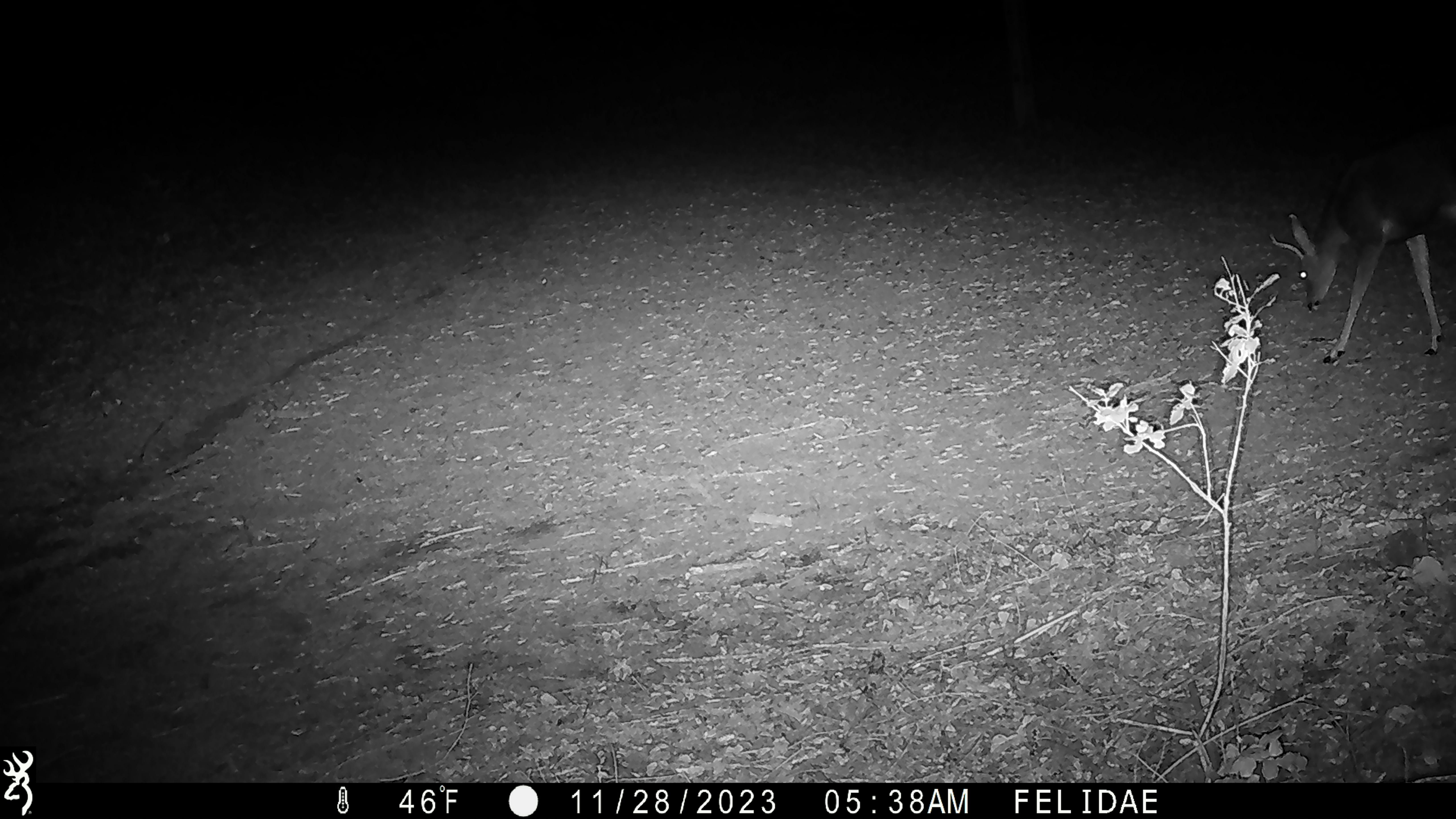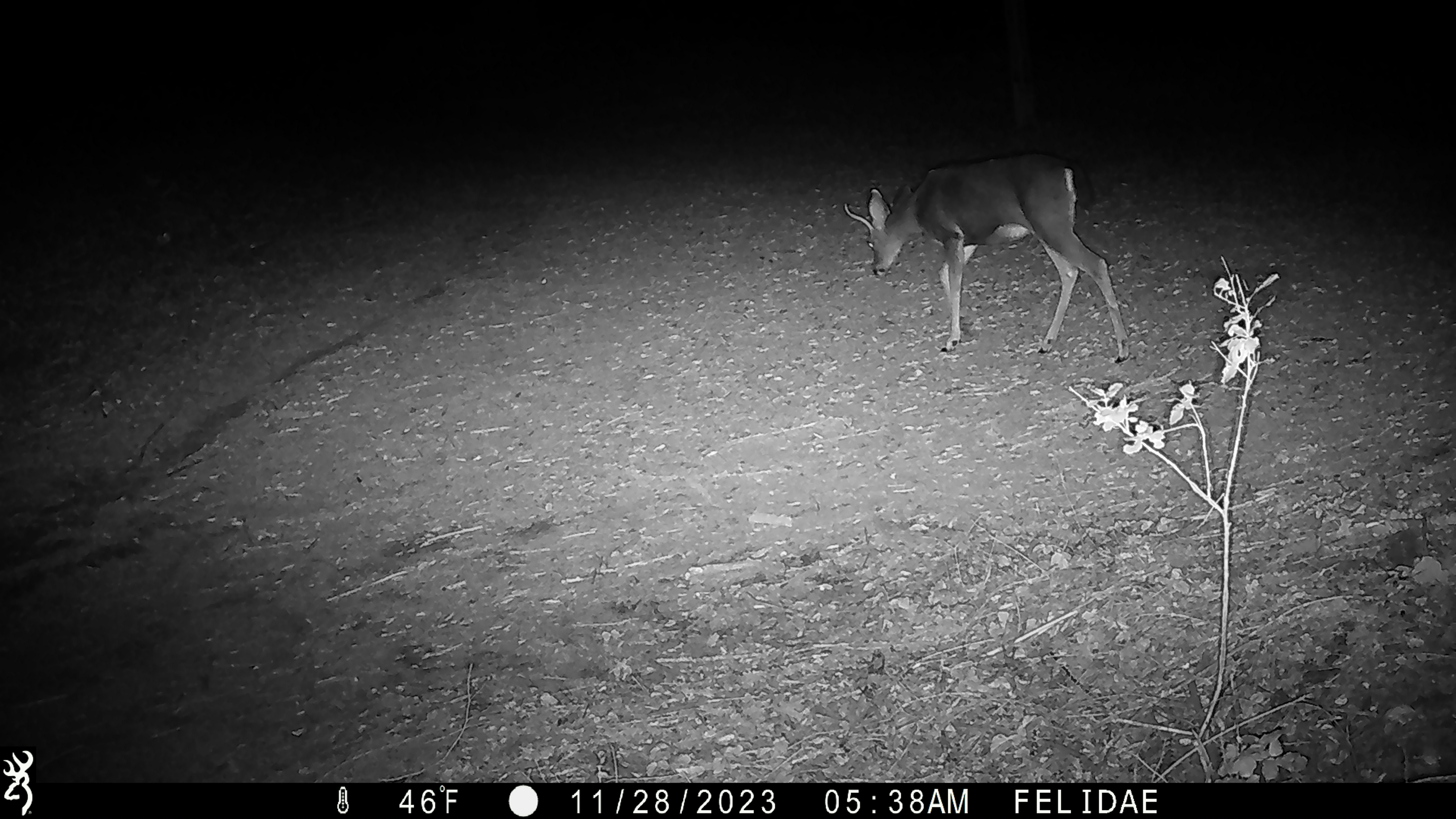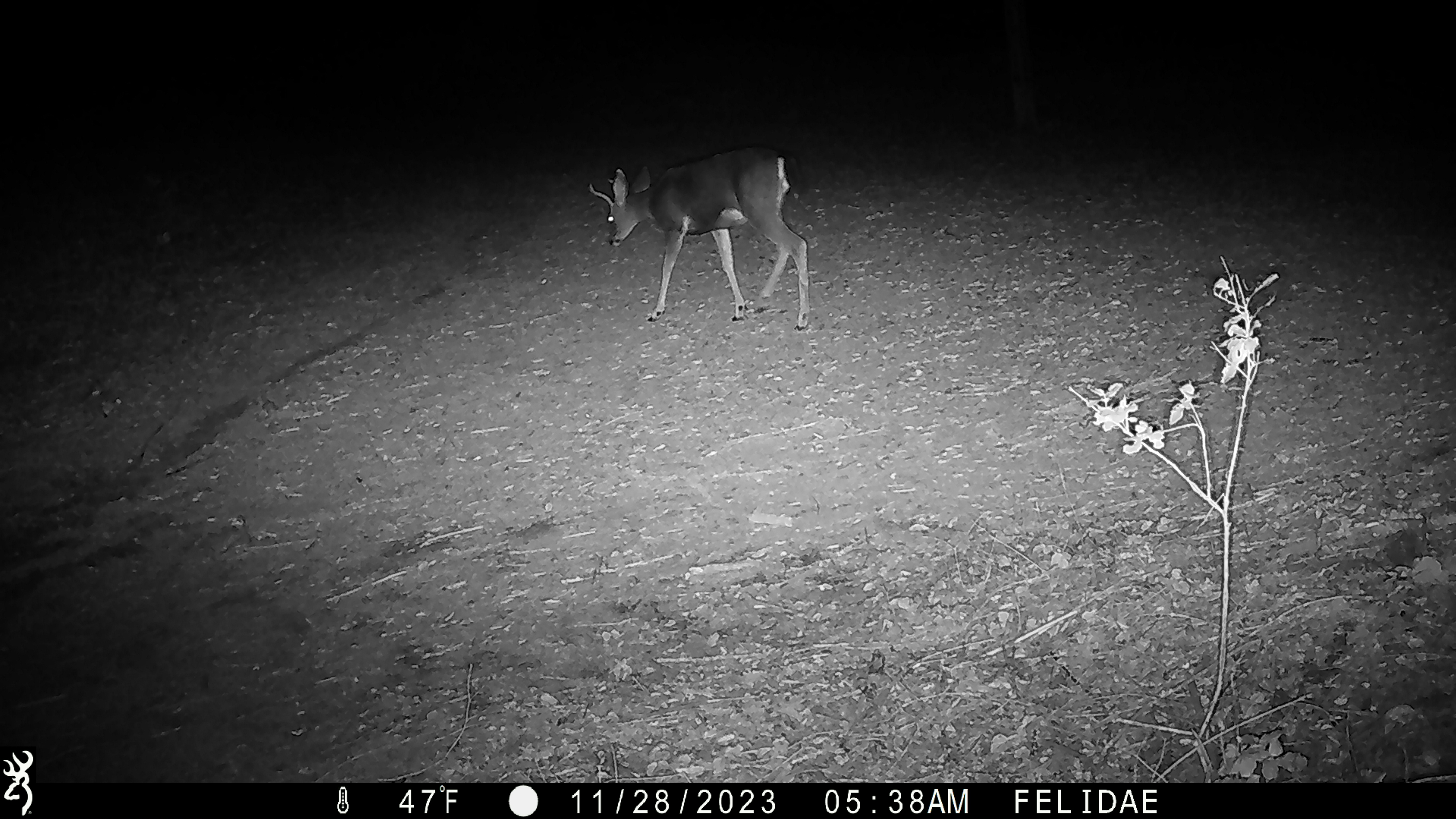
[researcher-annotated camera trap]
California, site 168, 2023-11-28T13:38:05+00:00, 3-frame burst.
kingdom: Animalia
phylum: Chordata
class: Mammalia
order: Artiodactyla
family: Cervidae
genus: Odocoileus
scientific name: Odocoileus hemionus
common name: mule deer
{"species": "mule deer (Odocoileus hemionus)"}